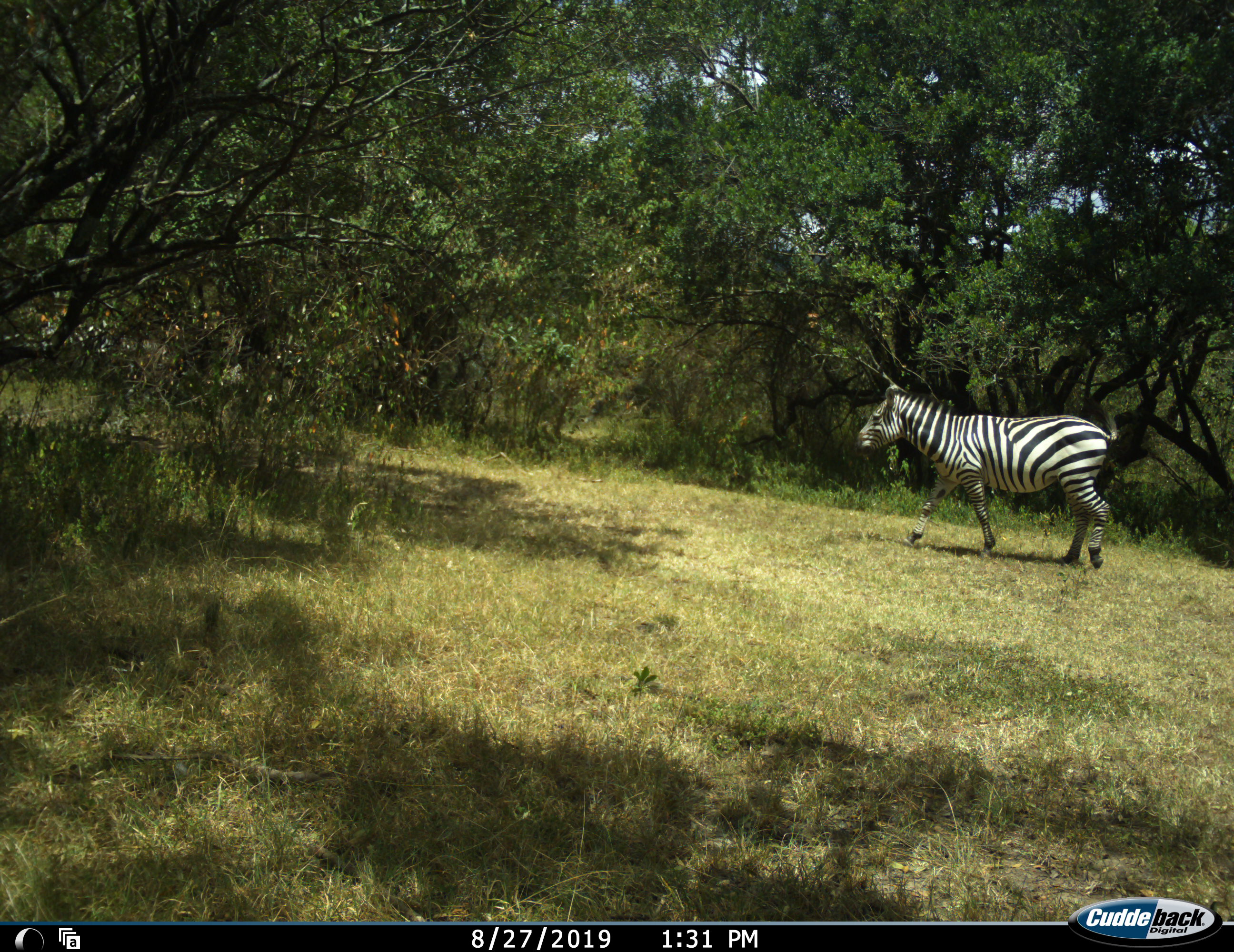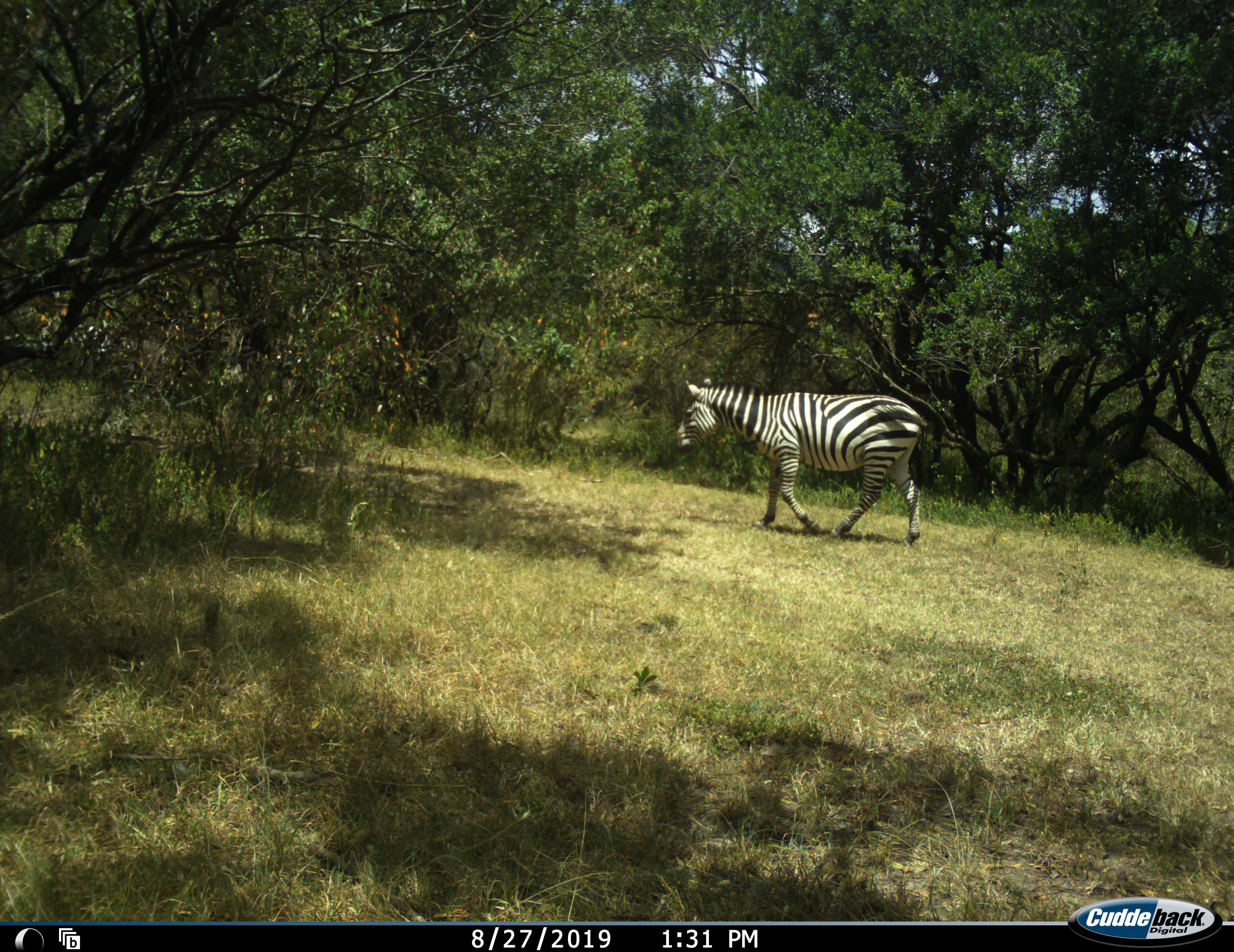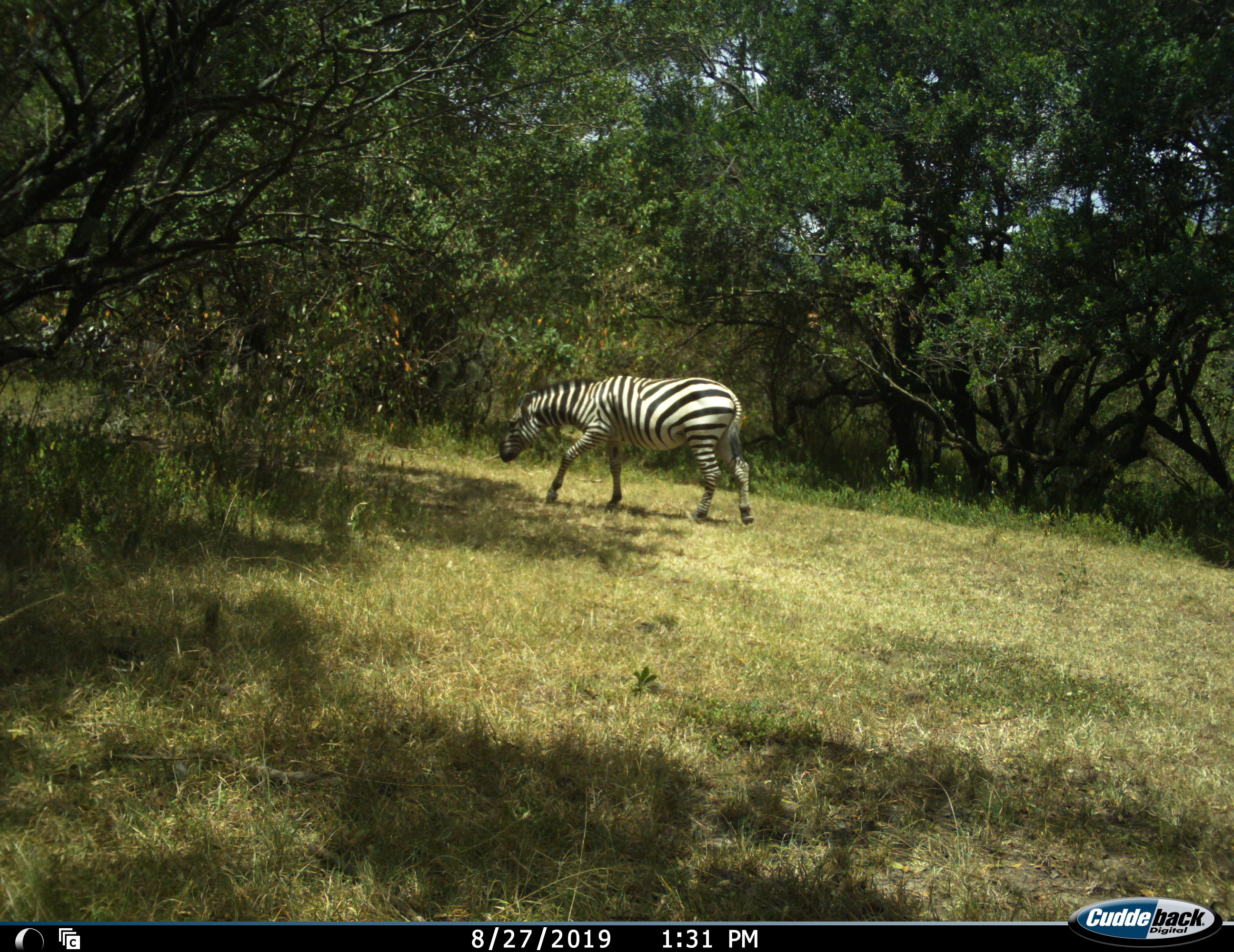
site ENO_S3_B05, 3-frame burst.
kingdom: Animalia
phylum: Chordata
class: Mammalia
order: Perissodactyla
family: Equidae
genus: Equus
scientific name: Equus quagga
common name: plains zebra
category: zebraplains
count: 1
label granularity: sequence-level